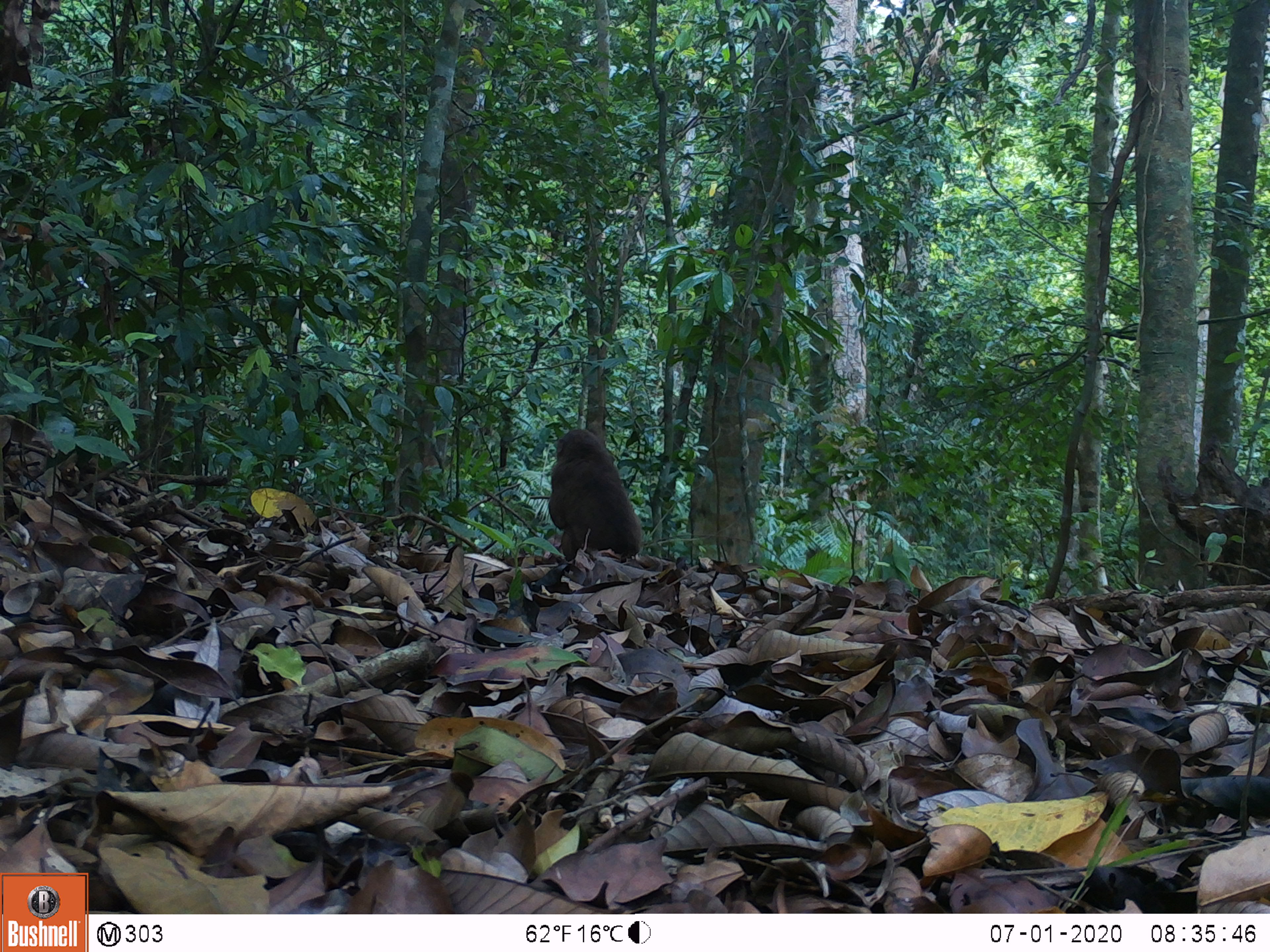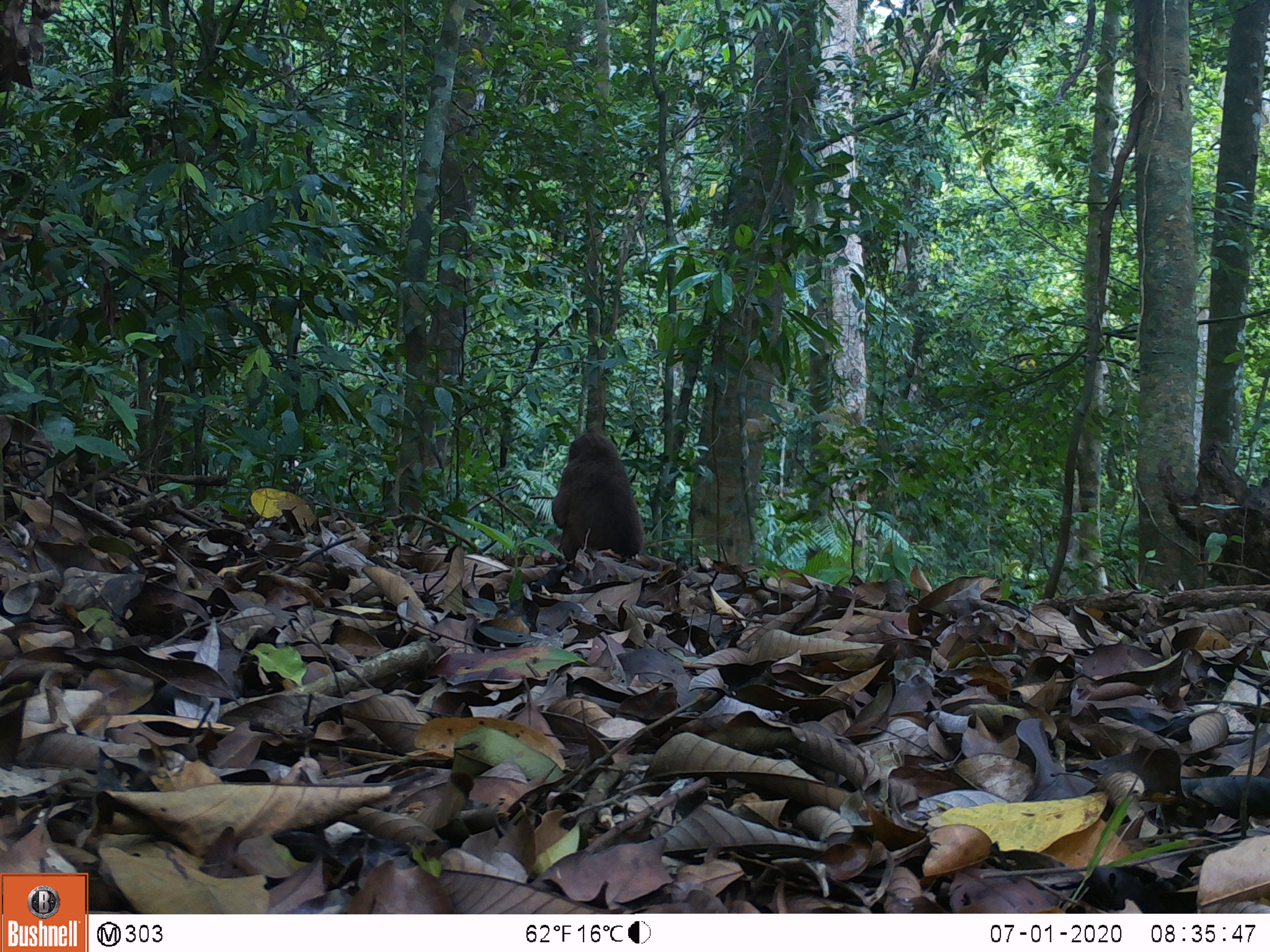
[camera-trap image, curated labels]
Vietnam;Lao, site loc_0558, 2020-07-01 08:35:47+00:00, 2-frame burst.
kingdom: Animalia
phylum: Chordata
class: Mammalia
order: Primates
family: Cercopithecidae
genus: Macaca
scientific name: Macaca arctoides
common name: stump-tailed macaque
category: stump tailed macaque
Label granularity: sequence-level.